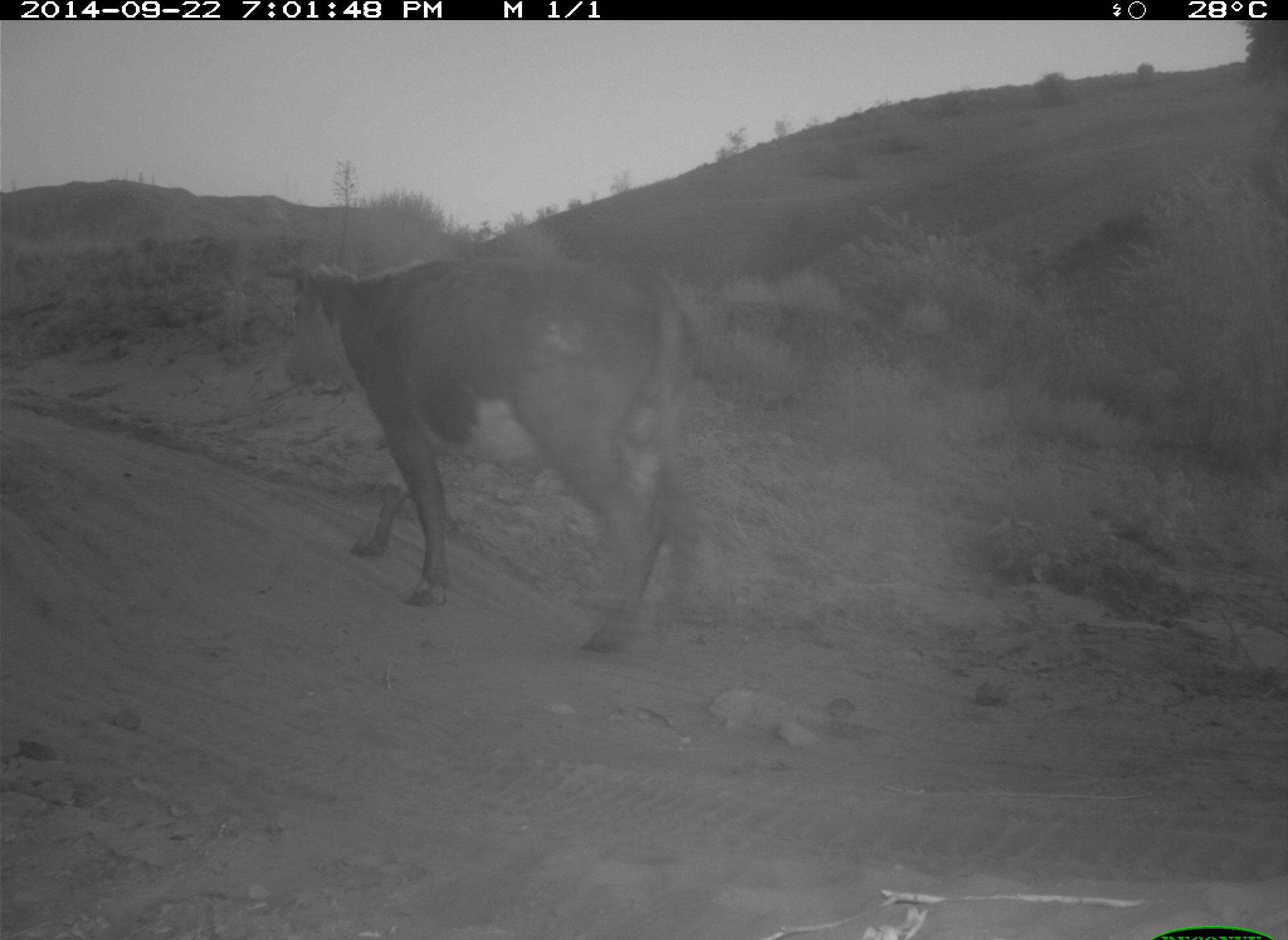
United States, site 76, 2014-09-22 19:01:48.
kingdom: Animalia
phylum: Chordata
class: Mammalia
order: Artiodactyla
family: Bovidae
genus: Bos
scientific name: Bos taurus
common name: cow